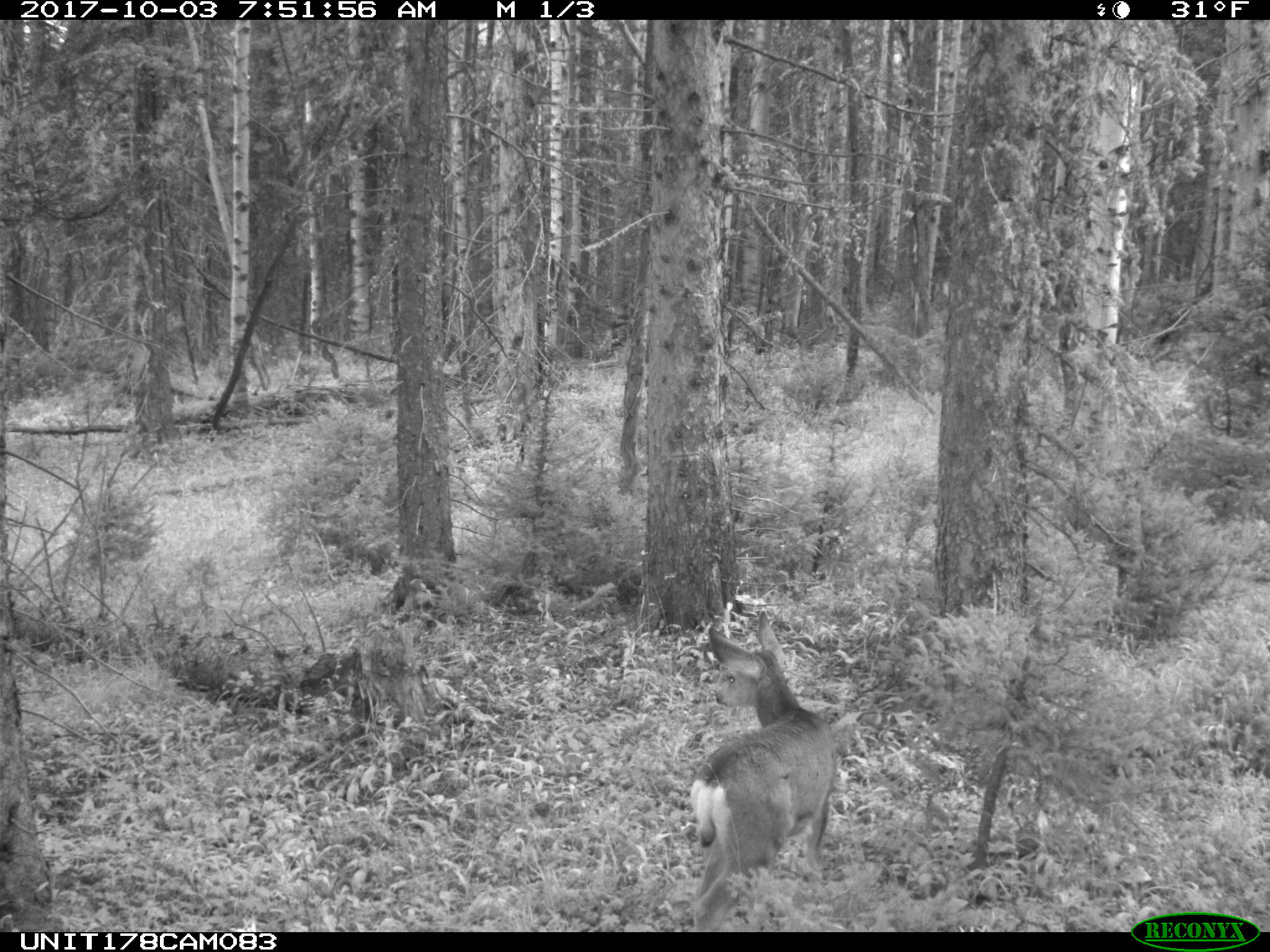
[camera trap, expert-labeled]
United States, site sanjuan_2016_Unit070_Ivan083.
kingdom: Animalia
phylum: Chordata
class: Mammalia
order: Artiodactyla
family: Cervidae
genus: Odocoileus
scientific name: Odocoileus hemionus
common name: mule deer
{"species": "Odocoileus hemionus (mule deer)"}